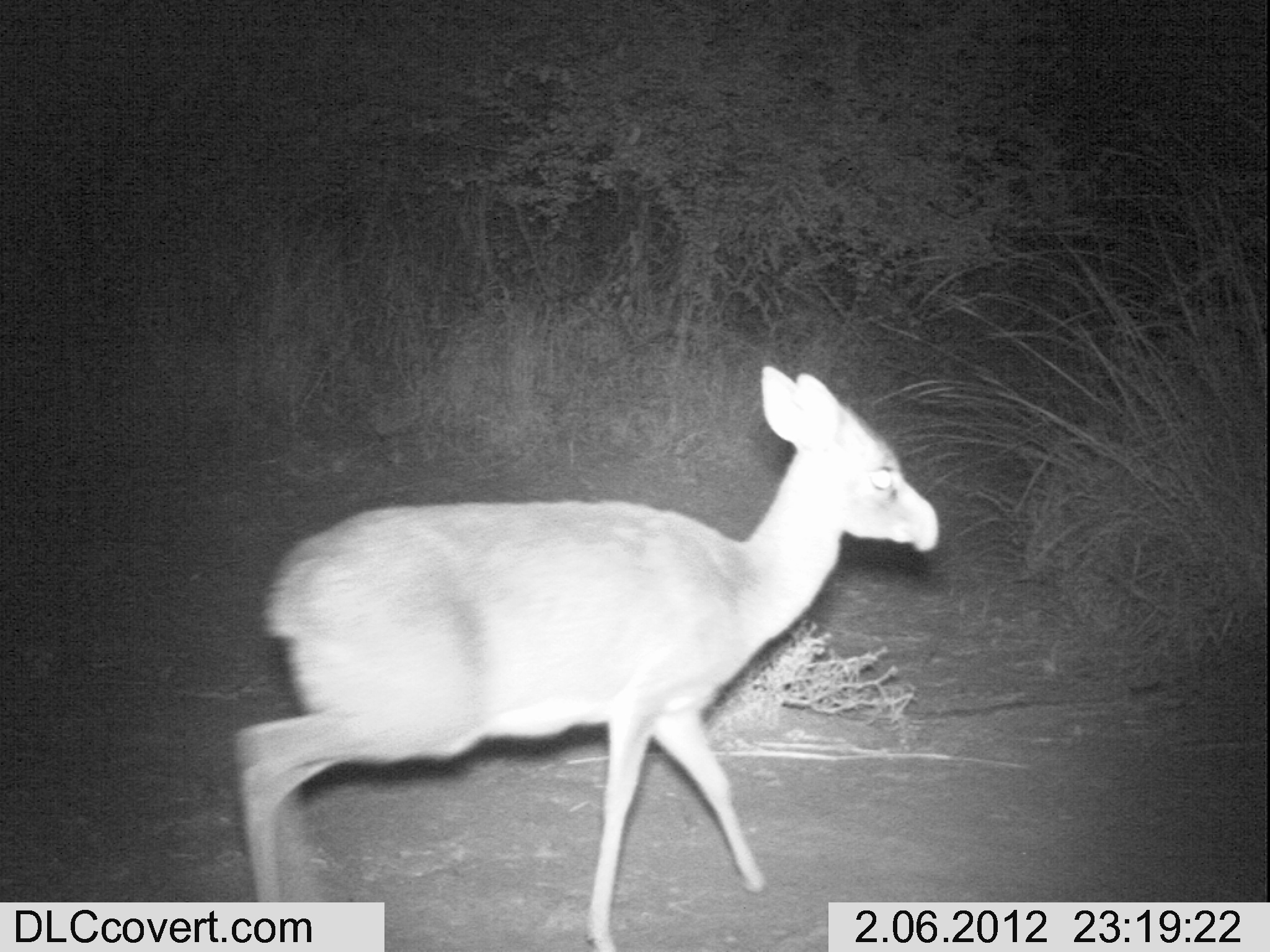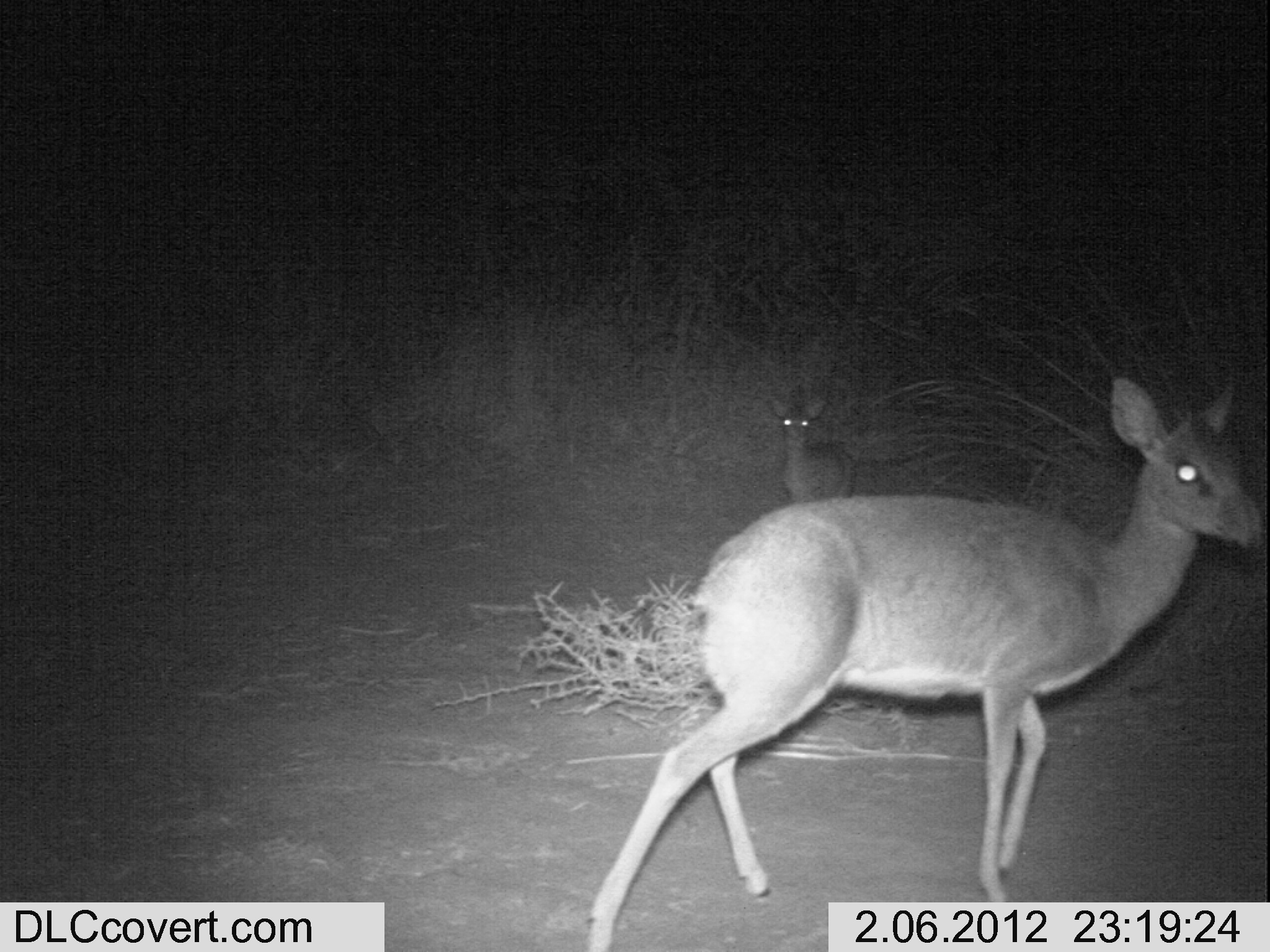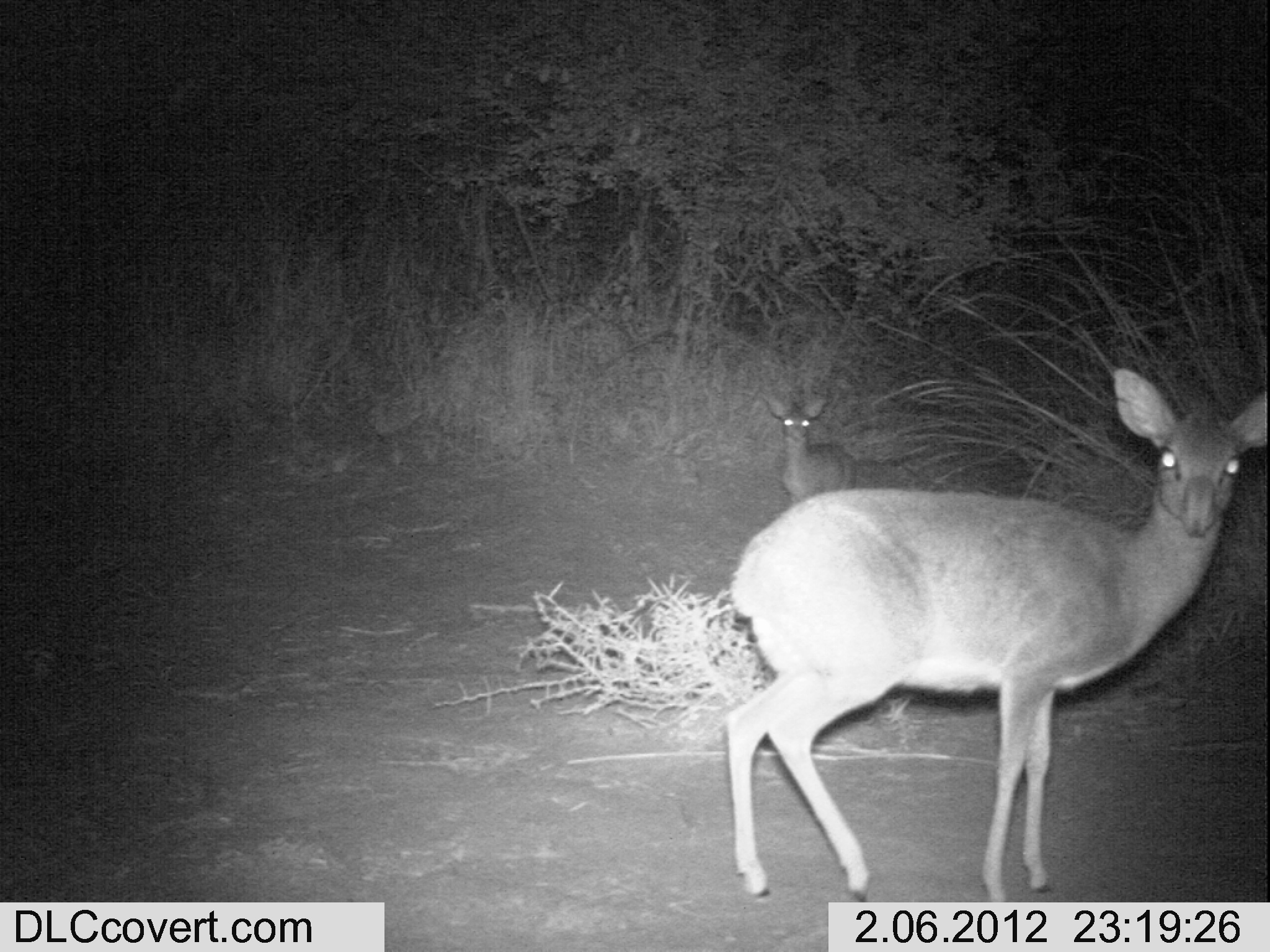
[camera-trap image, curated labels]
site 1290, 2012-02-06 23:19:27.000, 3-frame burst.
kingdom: Animalia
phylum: Chordata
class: Mammalia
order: Artiodactyla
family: Bovidae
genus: Madoqua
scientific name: Madoqua guentheri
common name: günther's dik-dik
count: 1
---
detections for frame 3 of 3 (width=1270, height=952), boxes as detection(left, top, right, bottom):
madoqua guentheri: detection(721, 367, 1268, 901); detection(758, 386, 857, 506)